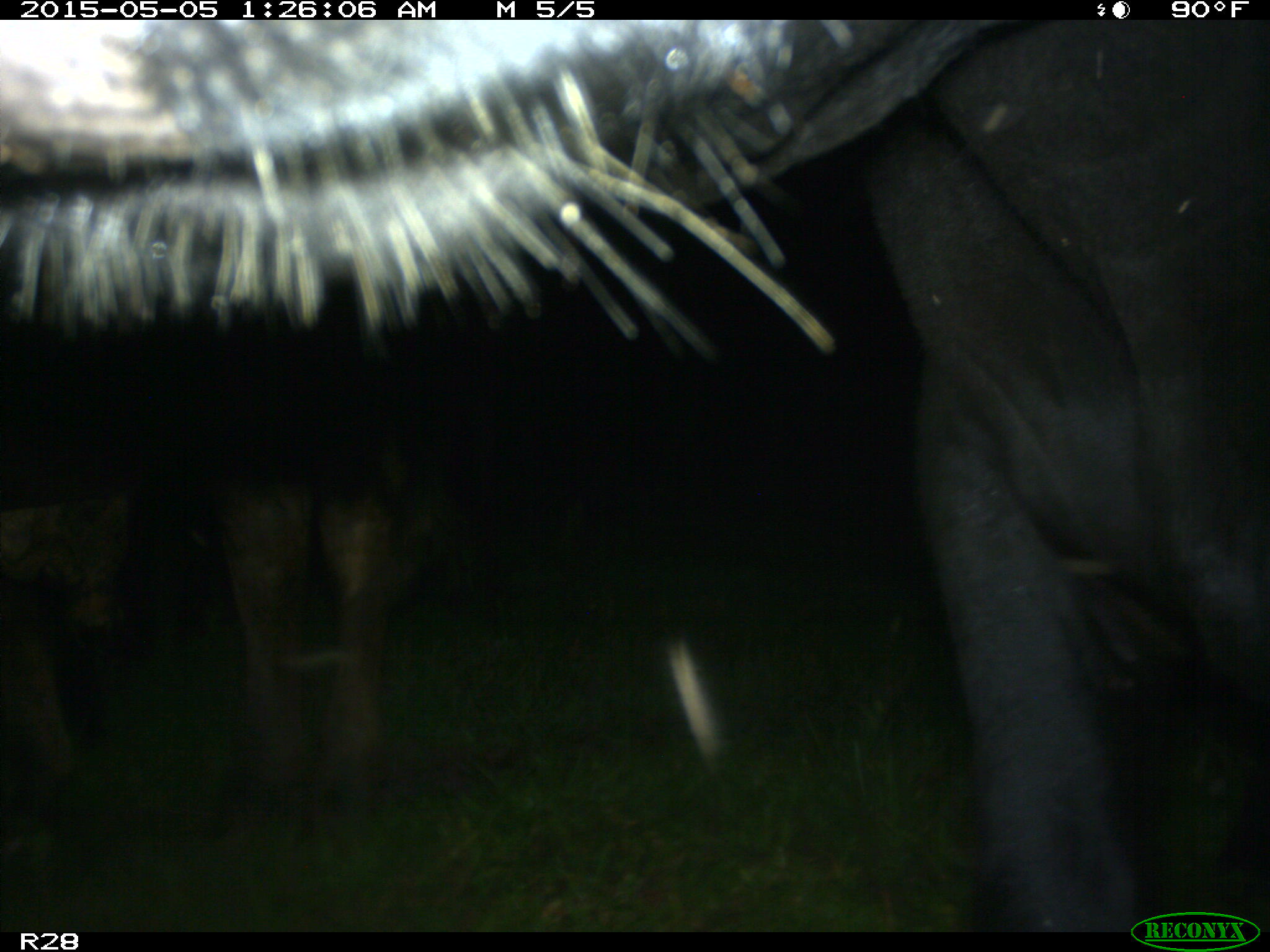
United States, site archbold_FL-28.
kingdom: Animalia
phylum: Chordata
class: Mammalia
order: Artiodactyla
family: Bovidae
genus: Bos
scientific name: Bos taurus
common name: domestic cow